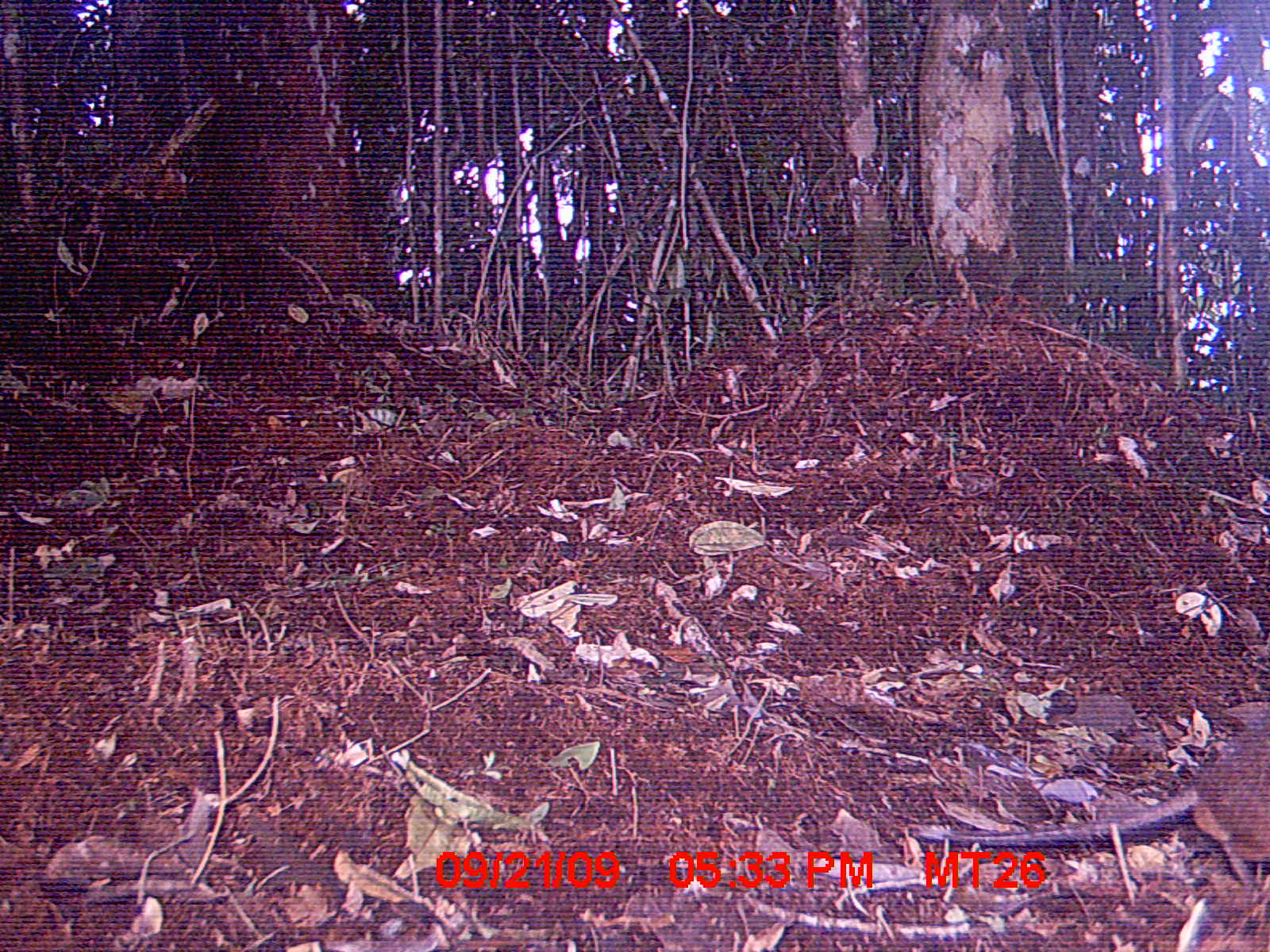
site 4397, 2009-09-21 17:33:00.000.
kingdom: Animalia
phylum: Chordata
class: Mammalia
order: Rodentia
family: Nesomyidae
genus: Nesomys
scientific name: Nesomys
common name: nesomys rodents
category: nesomys sp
Nesomys sp (nesomys rodents) (Nesomys), count 1.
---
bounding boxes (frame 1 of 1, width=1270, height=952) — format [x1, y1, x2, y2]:
nesomys sp: [913, 710, 1270, 883]